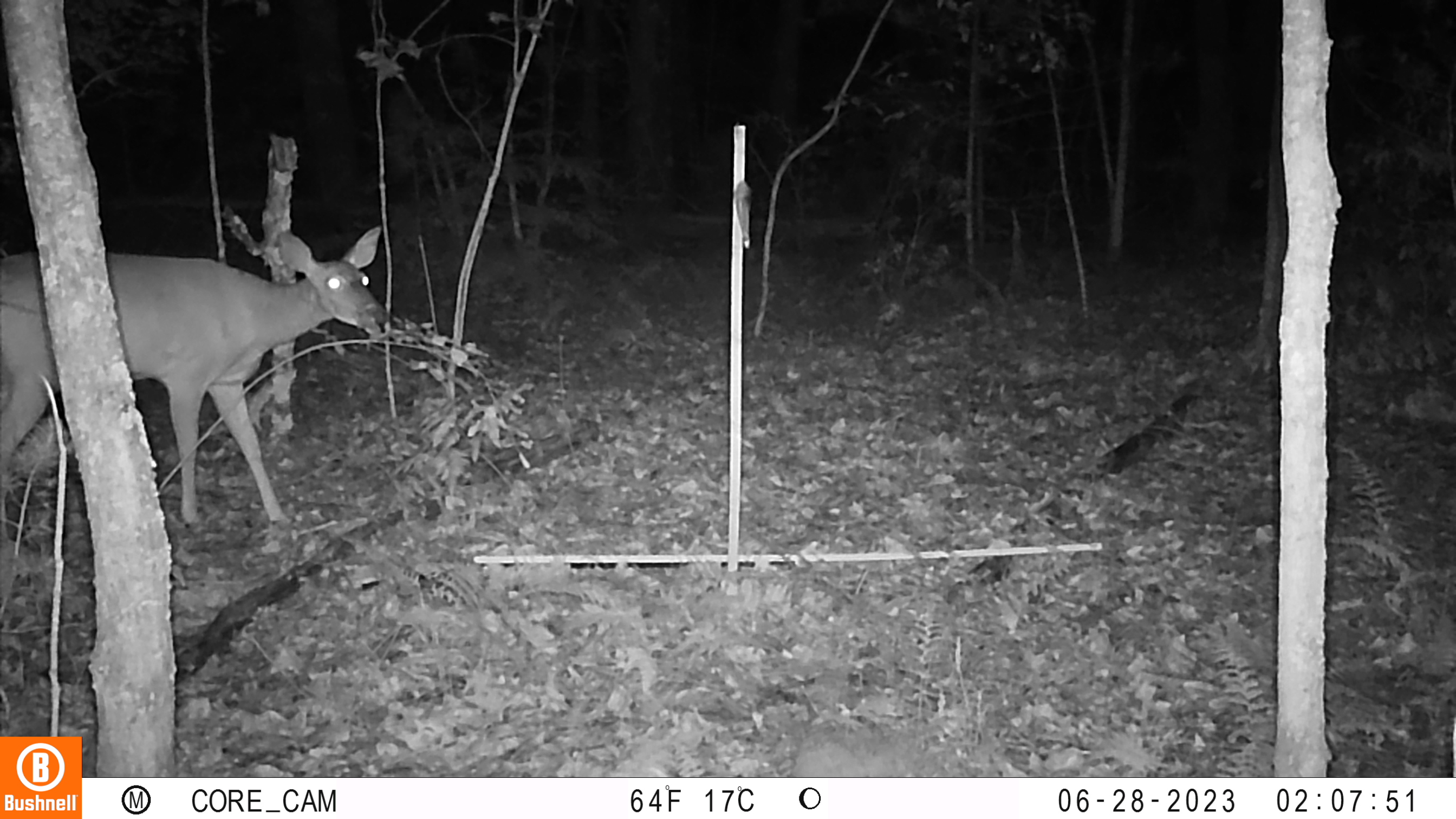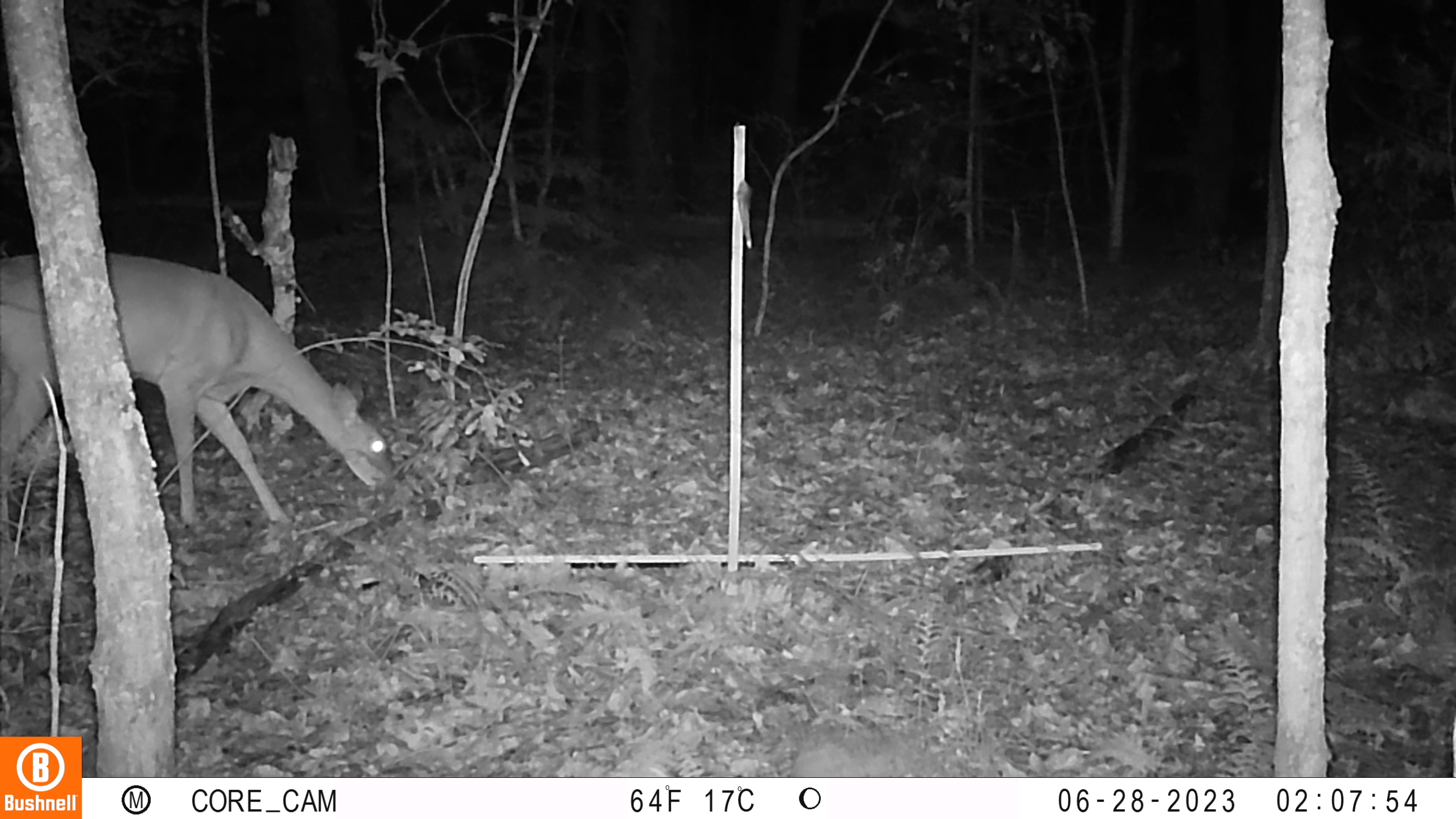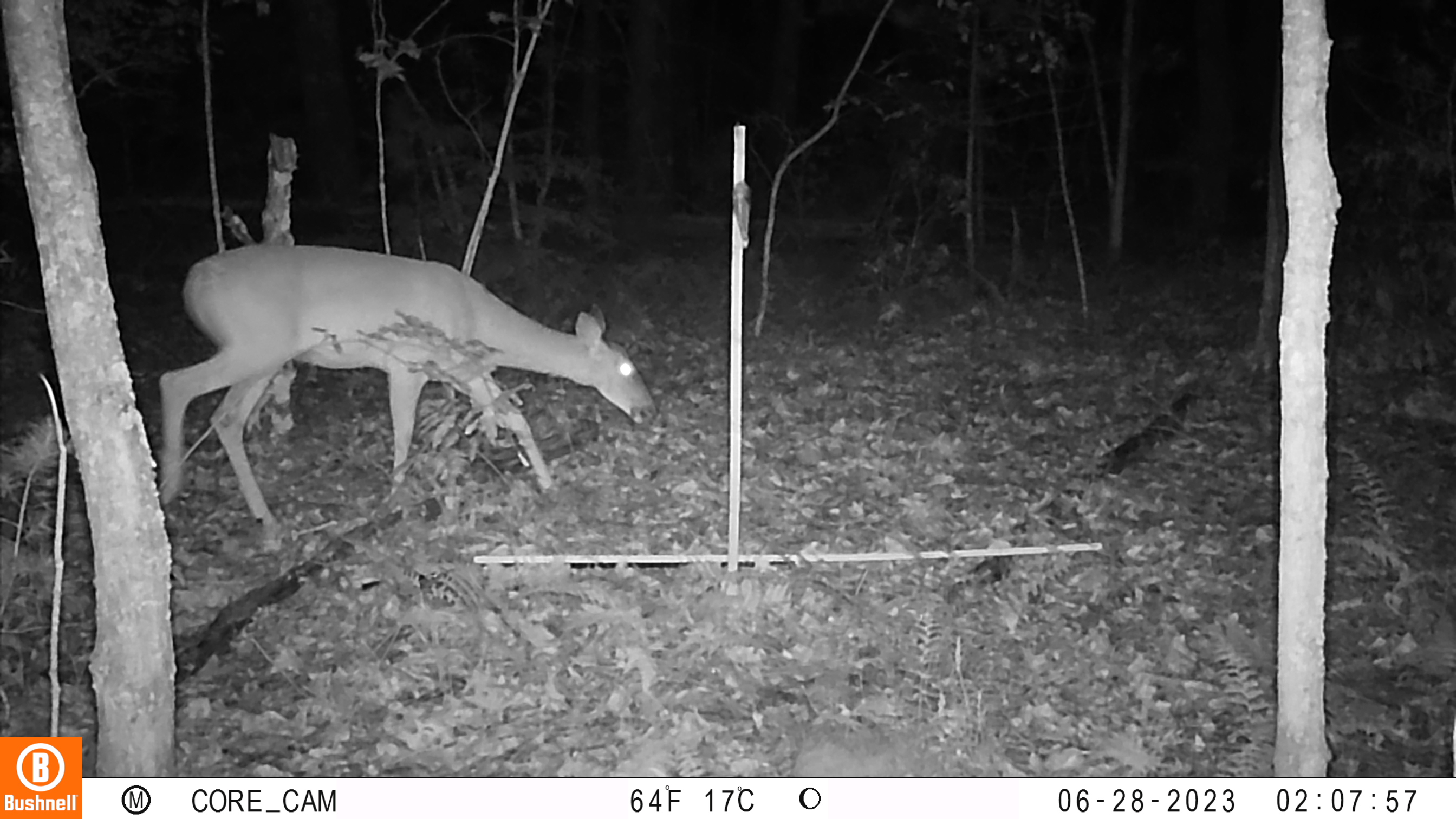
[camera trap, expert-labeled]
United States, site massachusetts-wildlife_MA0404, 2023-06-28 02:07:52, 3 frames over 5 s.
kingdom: Animalia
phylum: Chordata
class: Mammalia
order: Artiodactyla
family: Cervidae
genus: Odocoileus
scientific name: Odocoileus virginianus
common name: white-tailed deer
White-tailed deer (Odocoileus virginianus).